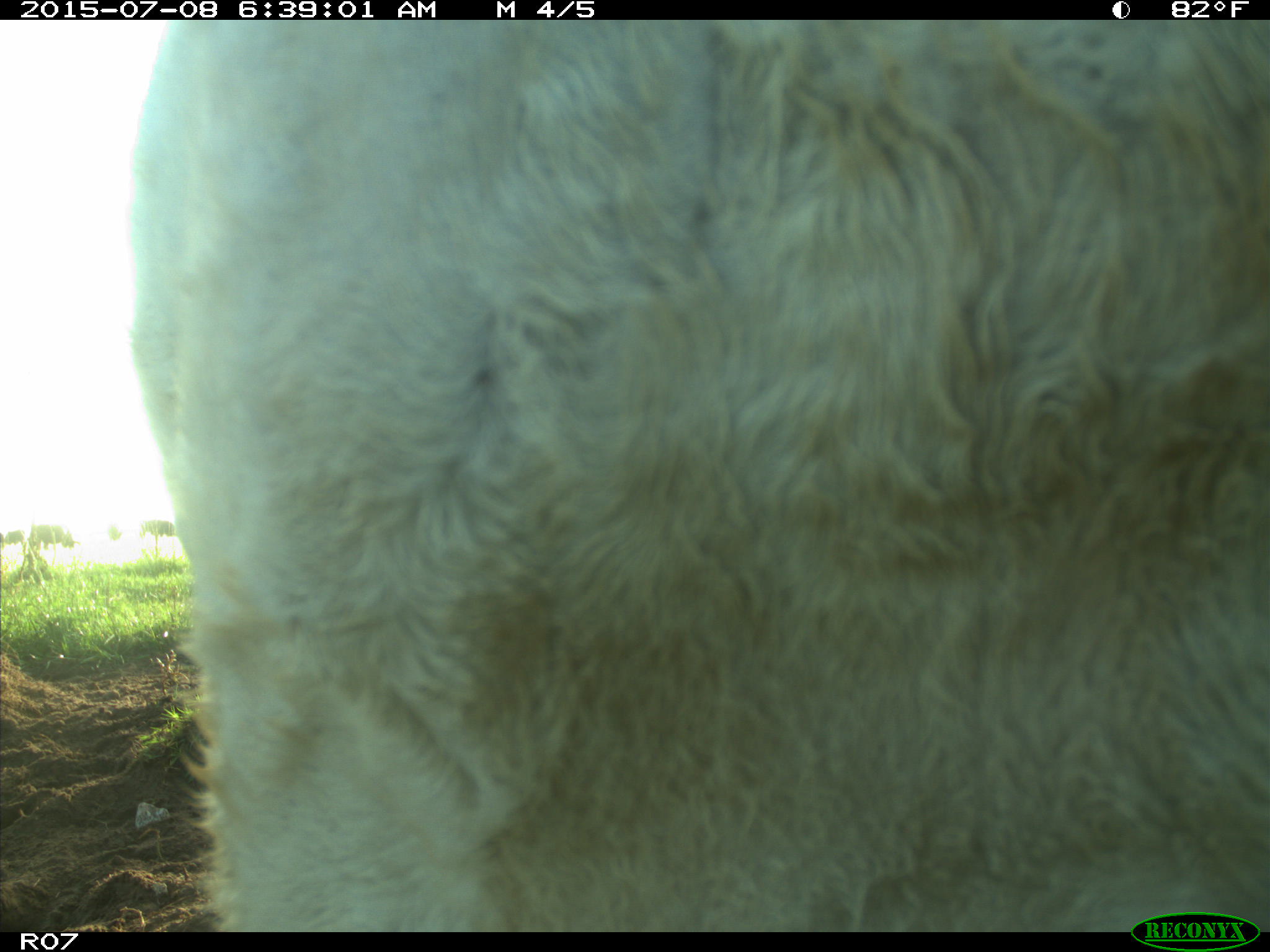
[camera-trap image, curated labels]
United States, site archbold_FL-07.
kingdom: Animalia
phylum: Chordata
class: Mammalia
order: Artiodactyla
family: Bovidae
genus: Bos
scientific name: Bos taurus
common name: domestic cow